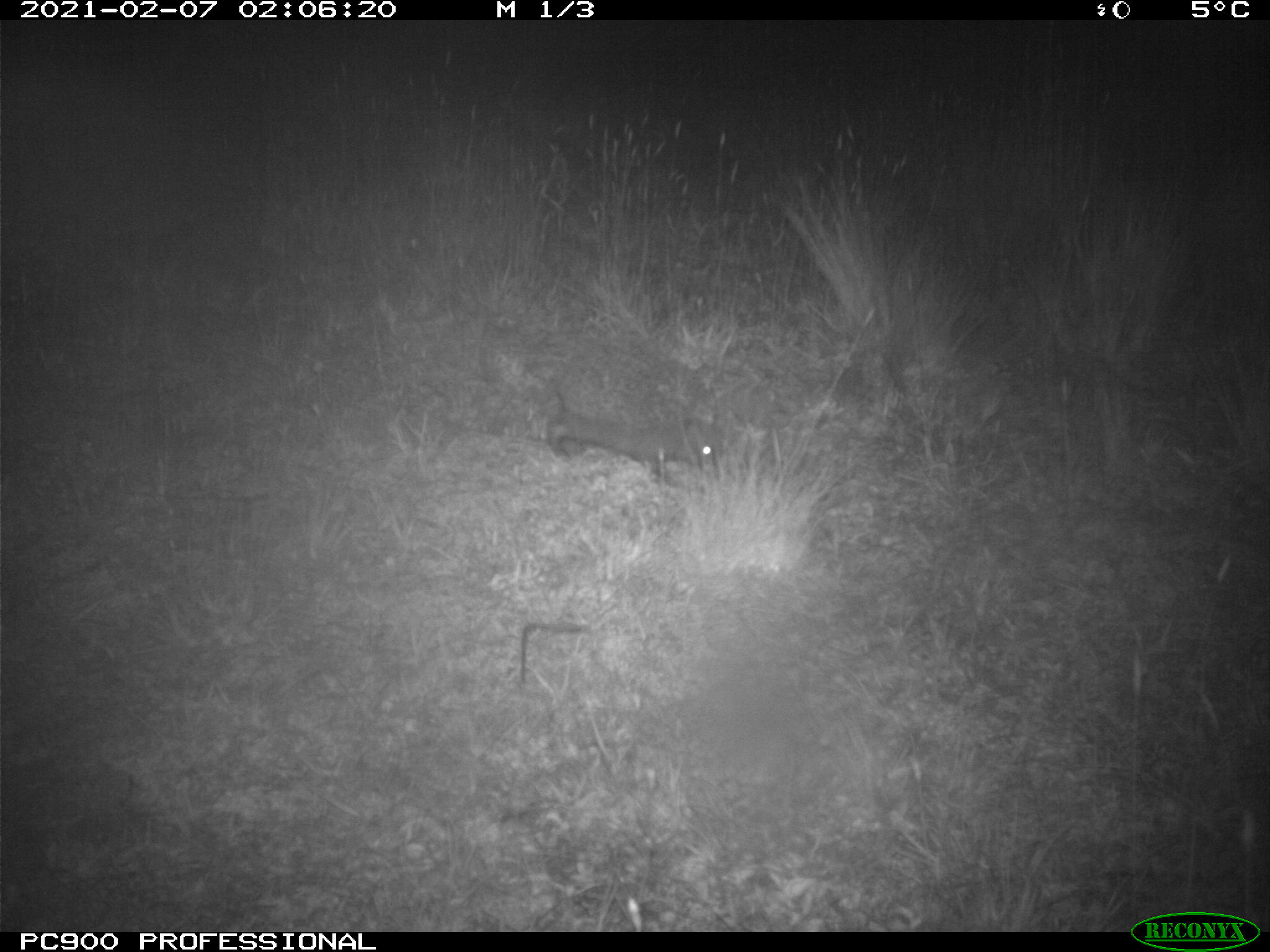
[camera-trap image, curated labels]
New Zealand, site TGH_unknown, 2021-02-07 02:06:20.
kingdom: Animalia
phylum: Chordata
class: Mammalia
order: Eulipotyphla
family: Erinaceidae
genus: Erinaceus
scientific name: Erinaceus europaeus europaeus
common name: european hedgehog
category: hedgehog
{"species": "hedgehog (european hedgehog) (Erinaceus europaeus europaeus)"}